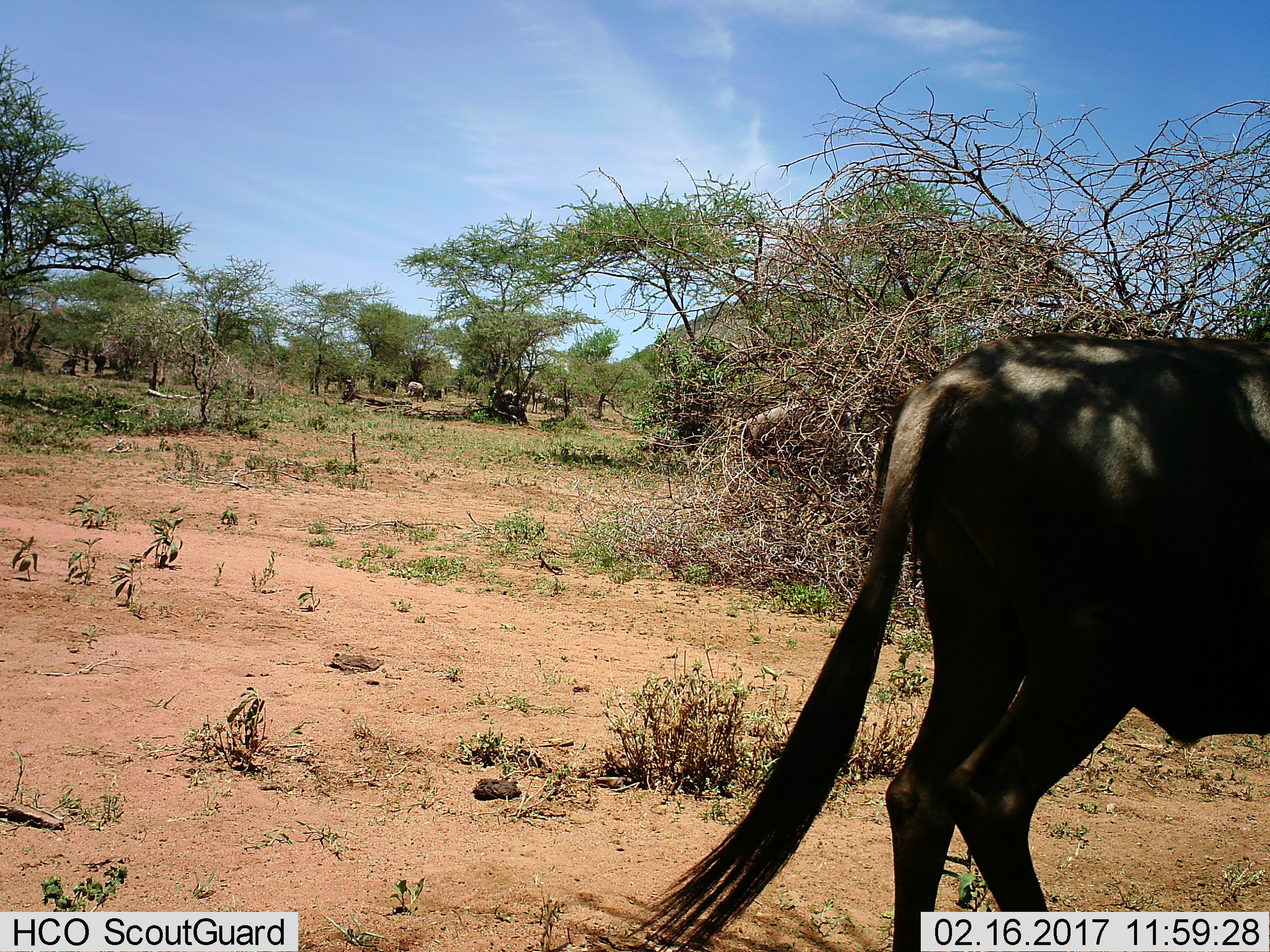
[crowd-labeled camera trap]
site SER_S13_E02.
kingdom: Animalia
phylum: Chordata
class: Mammalia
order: Artiodactyla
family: Bovidae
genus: Connochaetes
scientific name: Connochaetes taurinus taurinus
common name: blue wildebeest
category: wildebeestblue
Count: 1.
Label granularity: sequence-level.